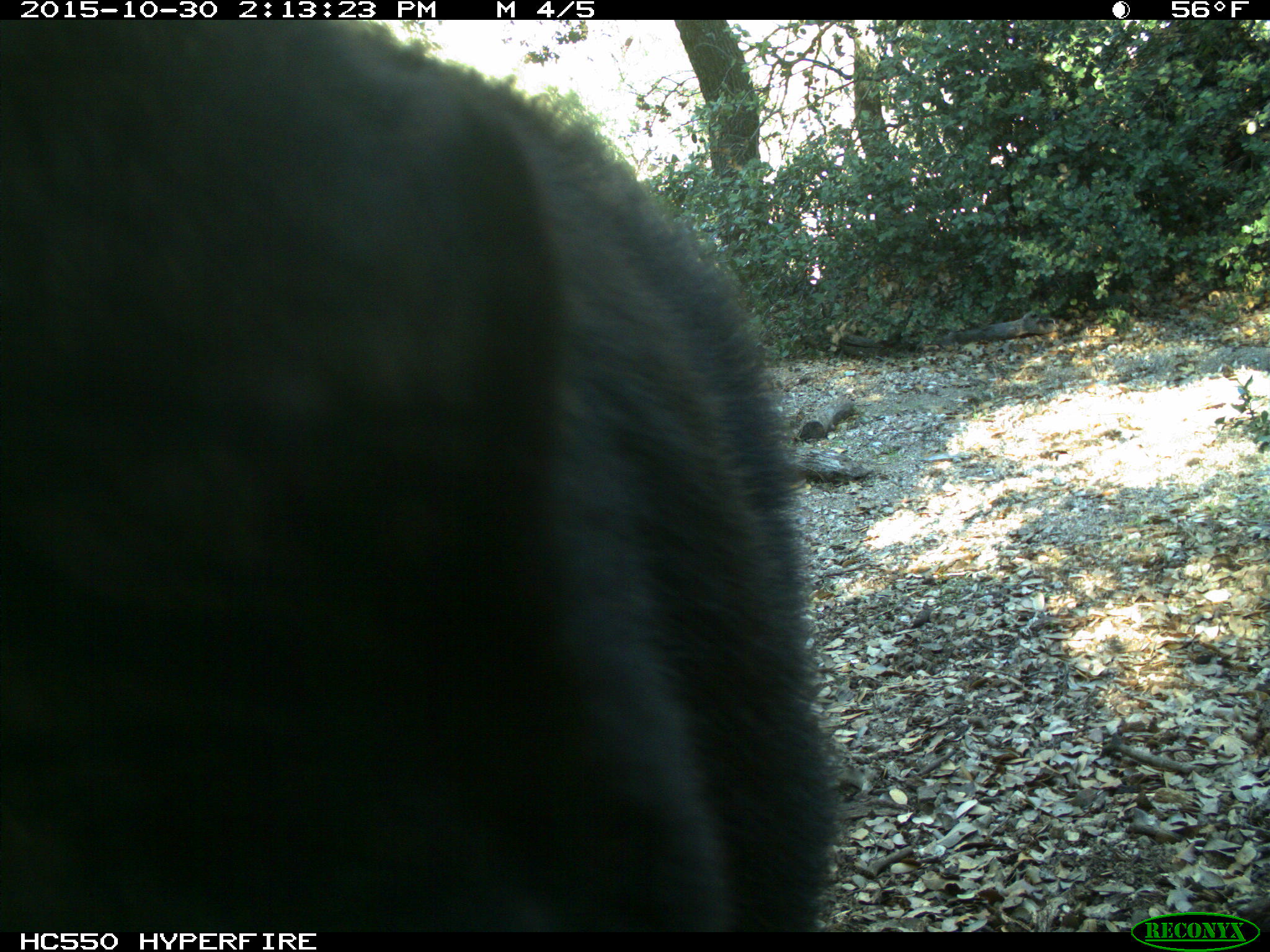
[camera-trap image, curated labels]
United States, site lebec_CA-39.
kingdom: Animalia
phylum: Chordata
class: Mammalia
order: Carnivora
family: Ursidae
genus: Ursus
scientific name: Ursus americanus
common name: american black bear